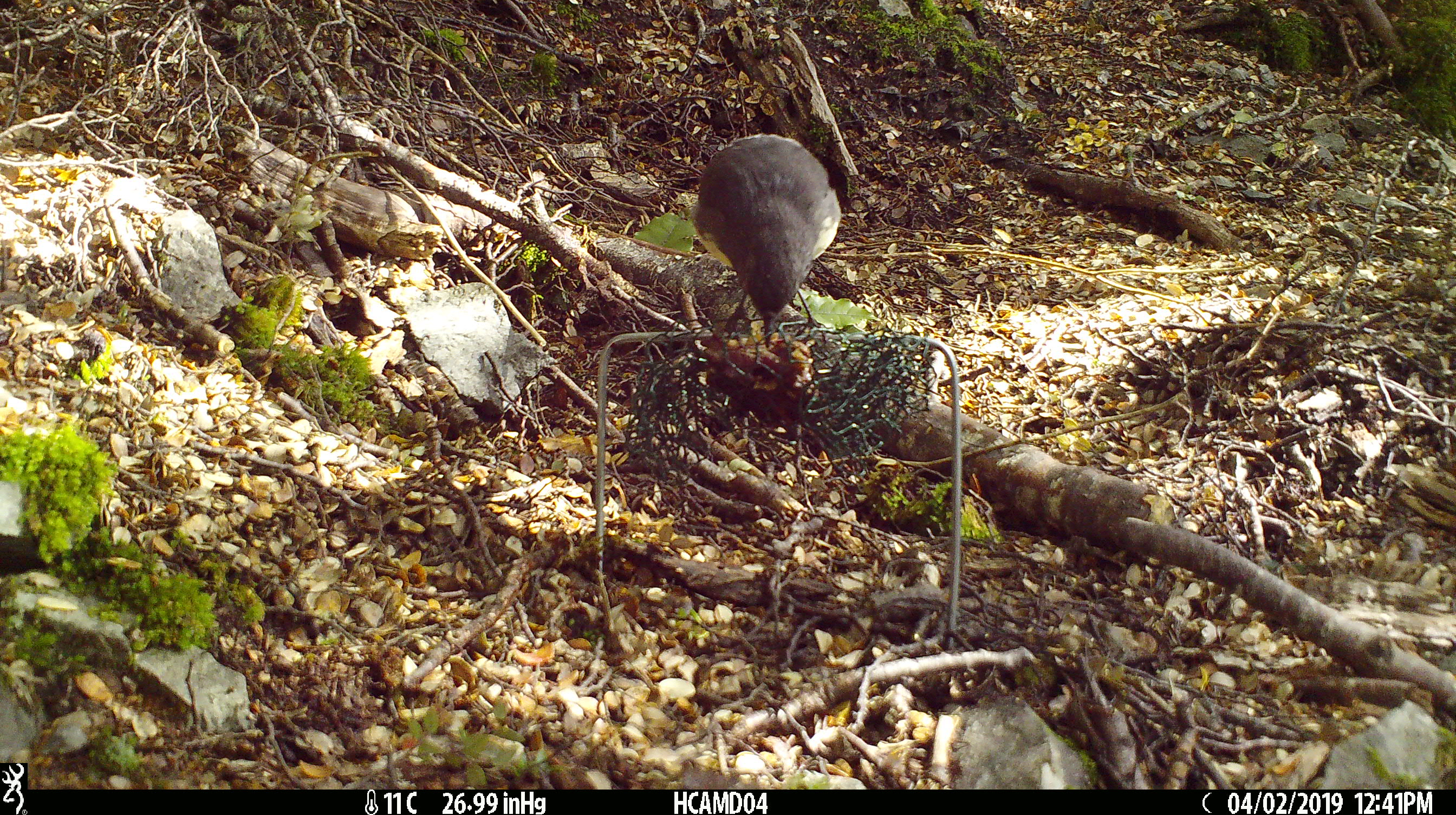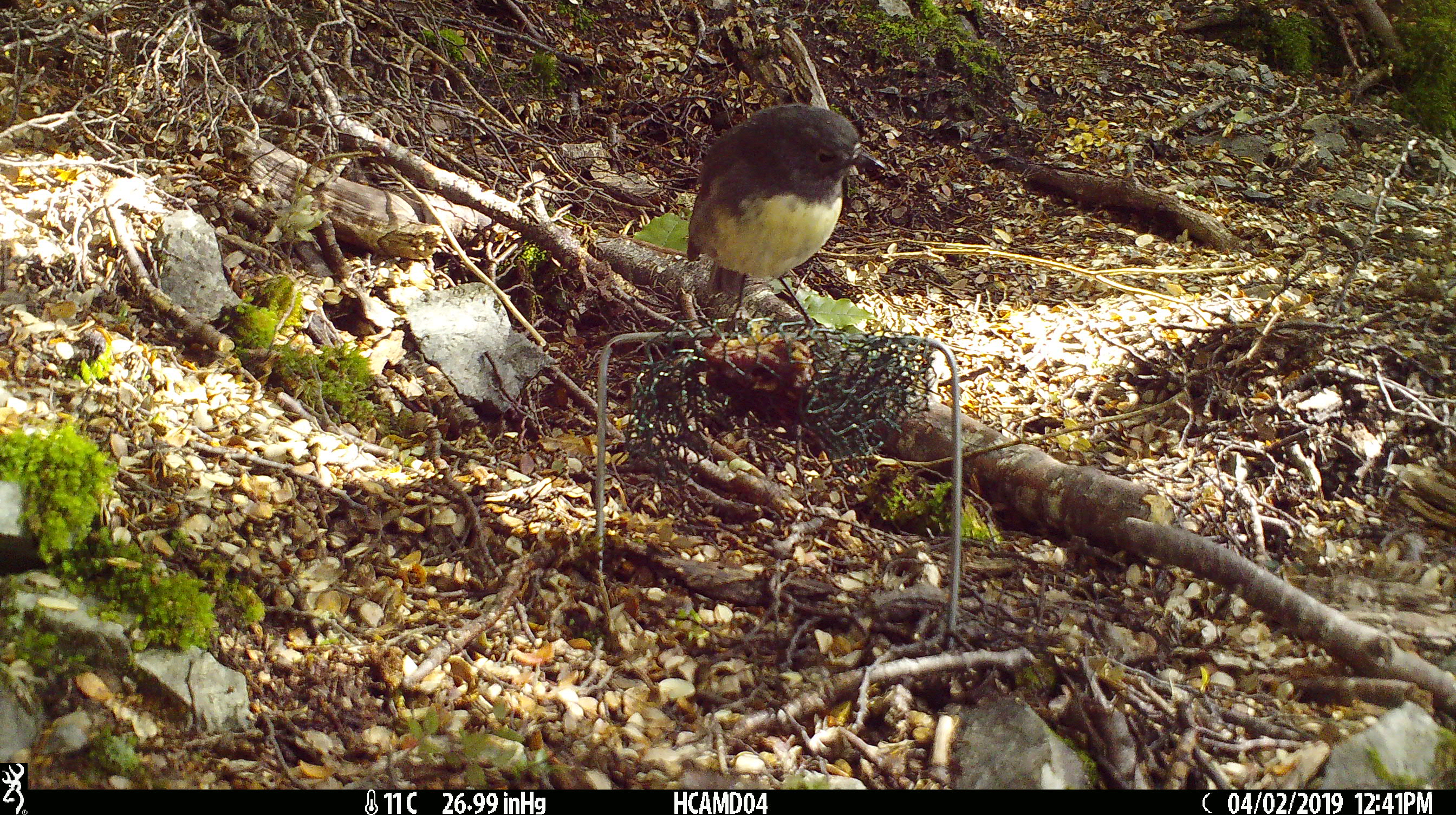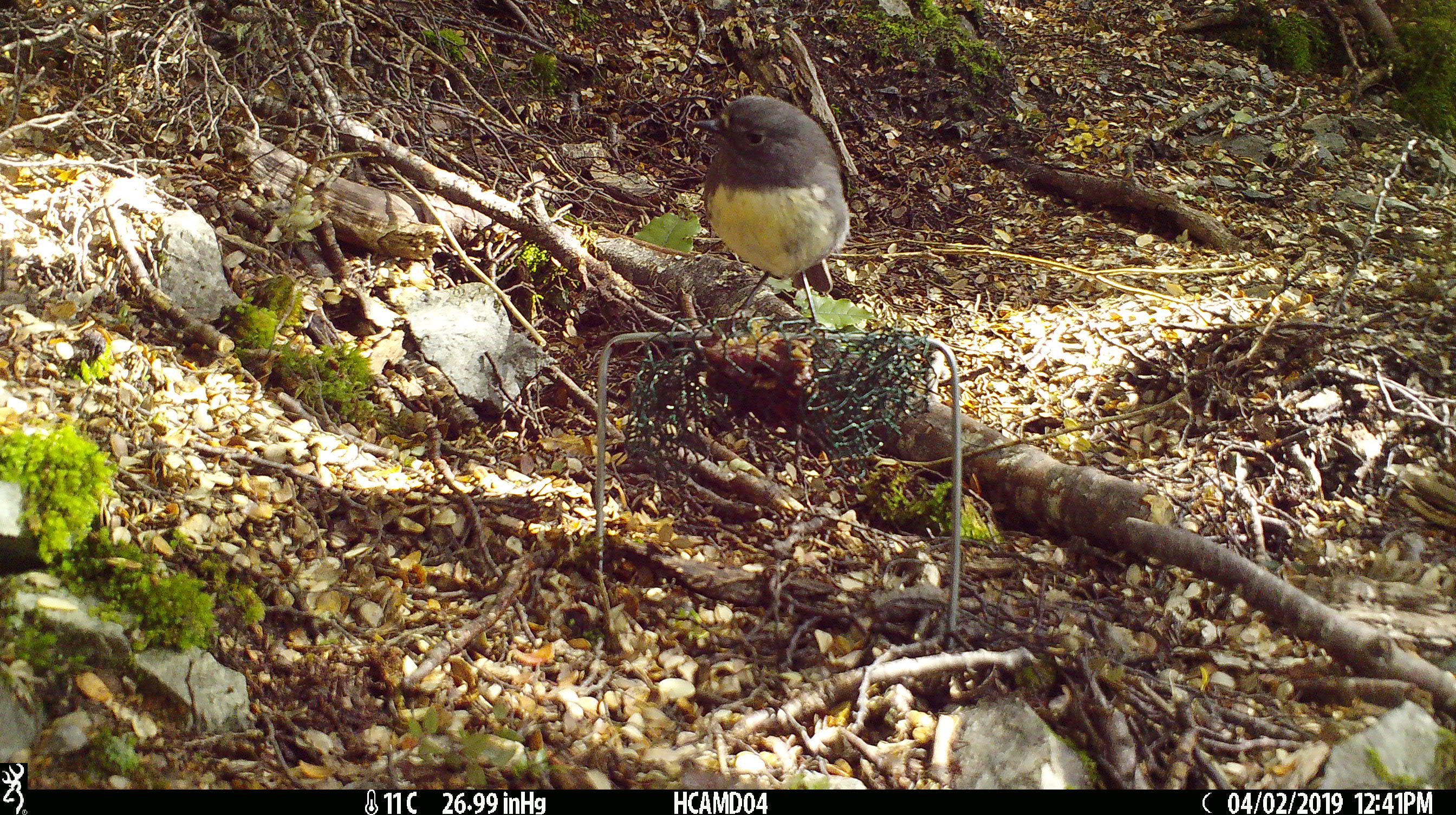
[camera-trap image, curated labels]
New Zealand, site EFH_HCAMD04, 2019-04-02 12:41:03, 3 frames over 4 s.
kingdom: Animalia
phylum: Chordata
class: Aves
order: Passeriformes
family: Petroicidae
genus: Petroica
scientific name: Petroica australis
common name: new zealand robin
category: robin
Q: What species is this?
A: Robin (new zealand robin) (Petroica australis).